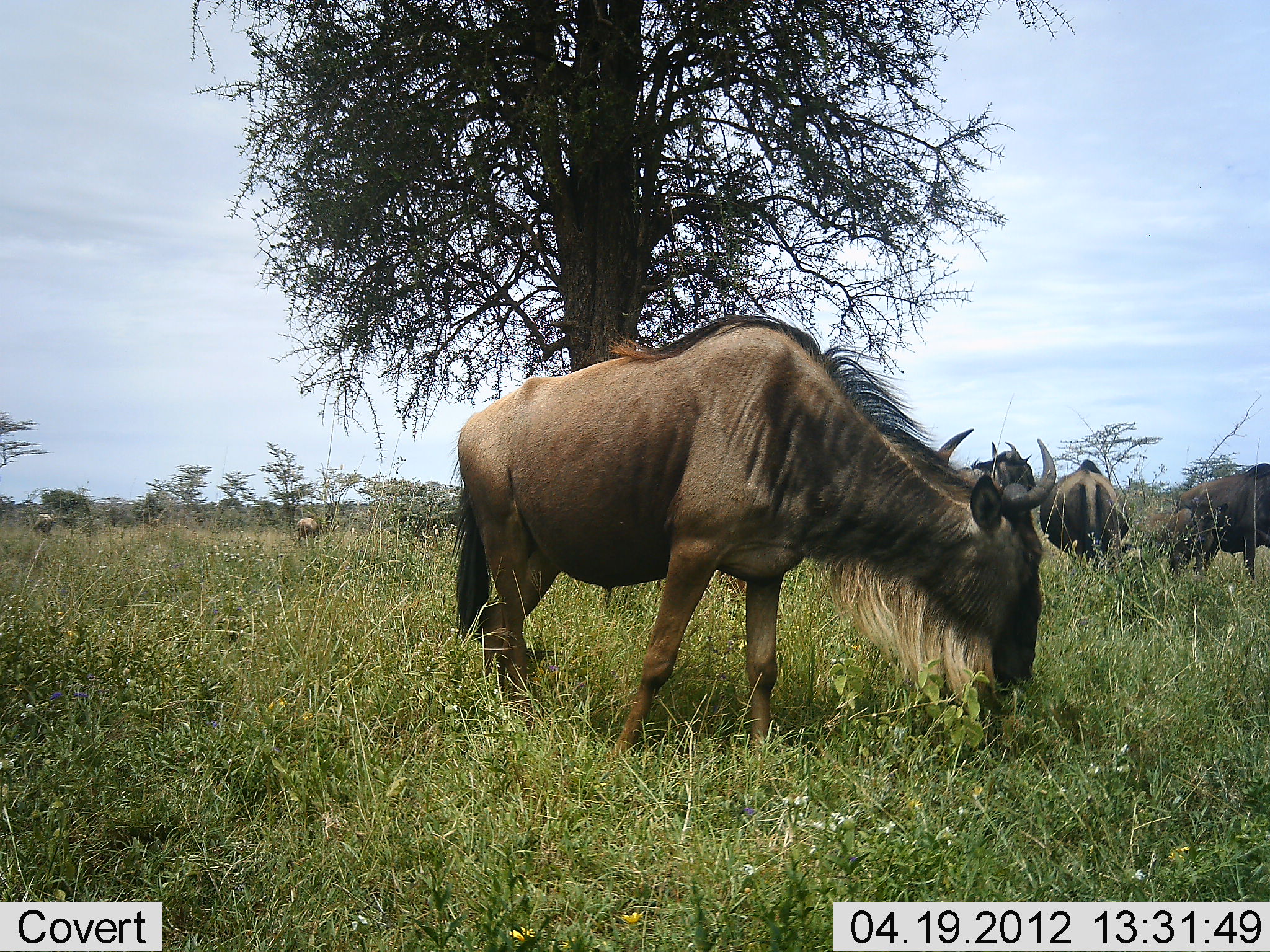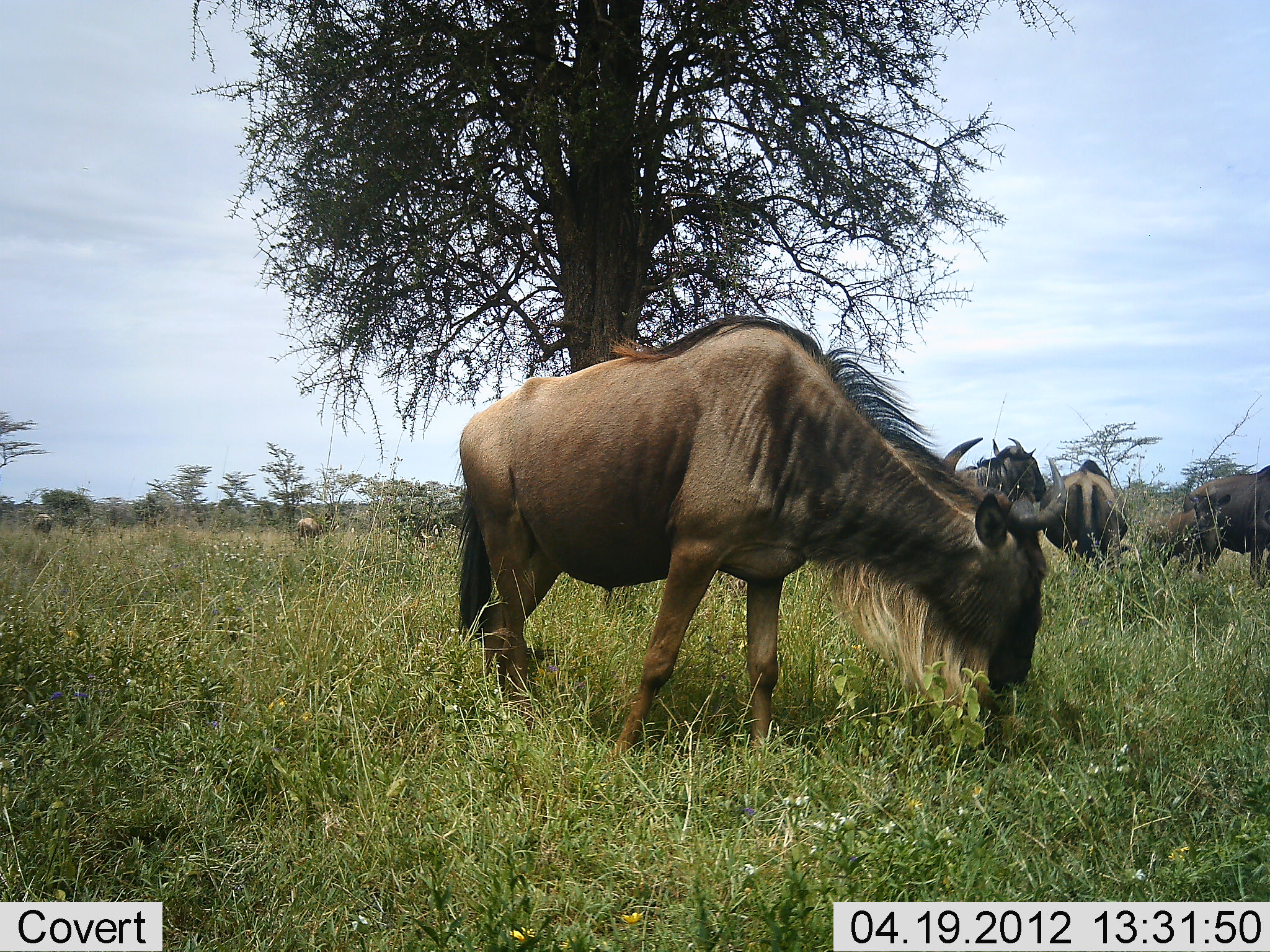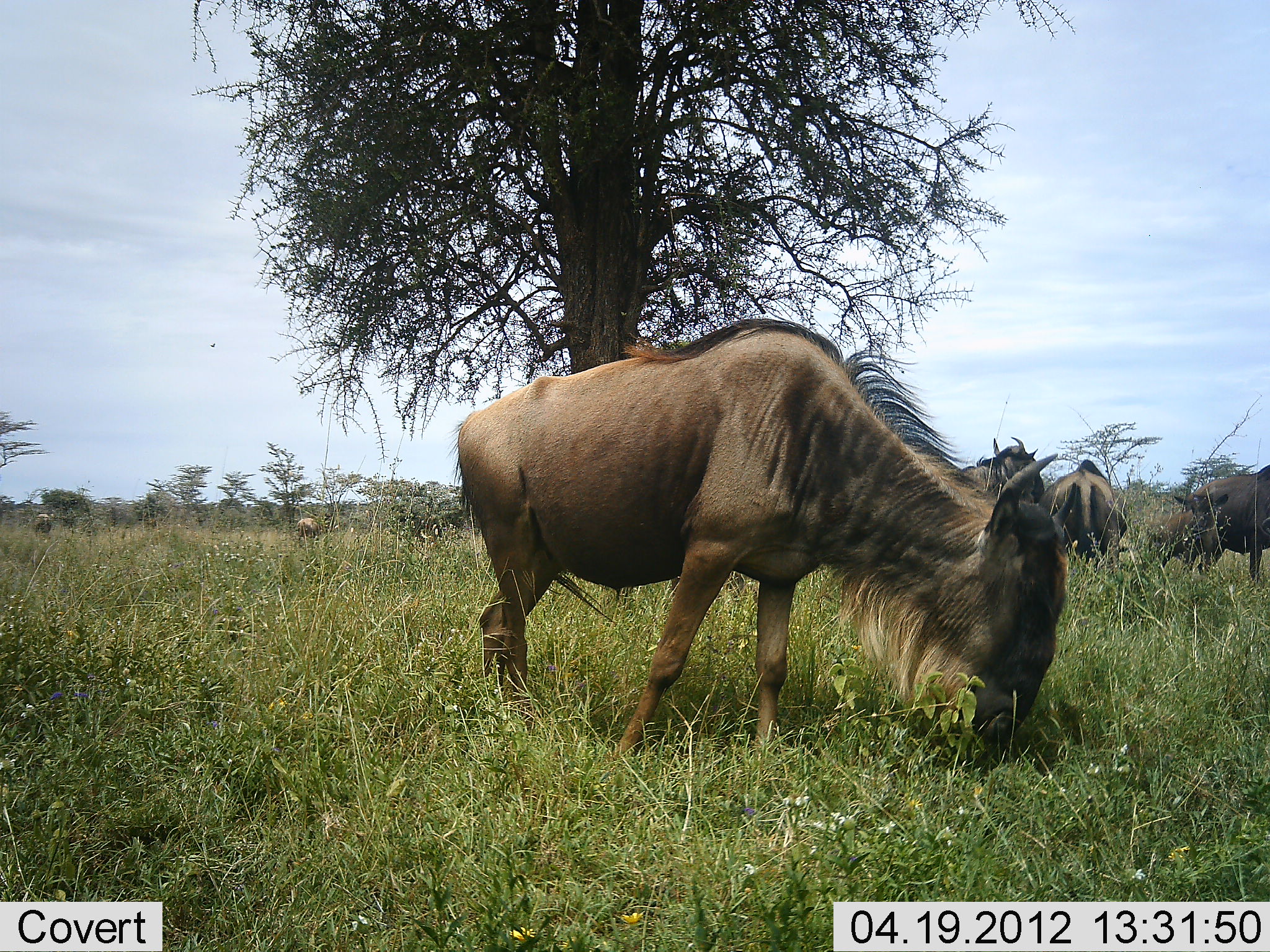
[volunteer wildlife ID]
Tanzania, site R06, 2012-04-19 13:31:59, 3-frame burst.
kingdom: Animalia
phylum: Chordata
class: Mammalia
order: Artiodactyla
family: Bovidae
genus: Connochaetes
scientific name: Connochaetes taurinus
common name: blue wildebeest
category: wildebeest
Wildebeest (blue wildebeest) (Connochaetes taurinus), count 5. Behavior (volunteer vote fractions): standing 50%, resting 0%, moving 17%, interacting 0%. Young present (vote fraction): 17%. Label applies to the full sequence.